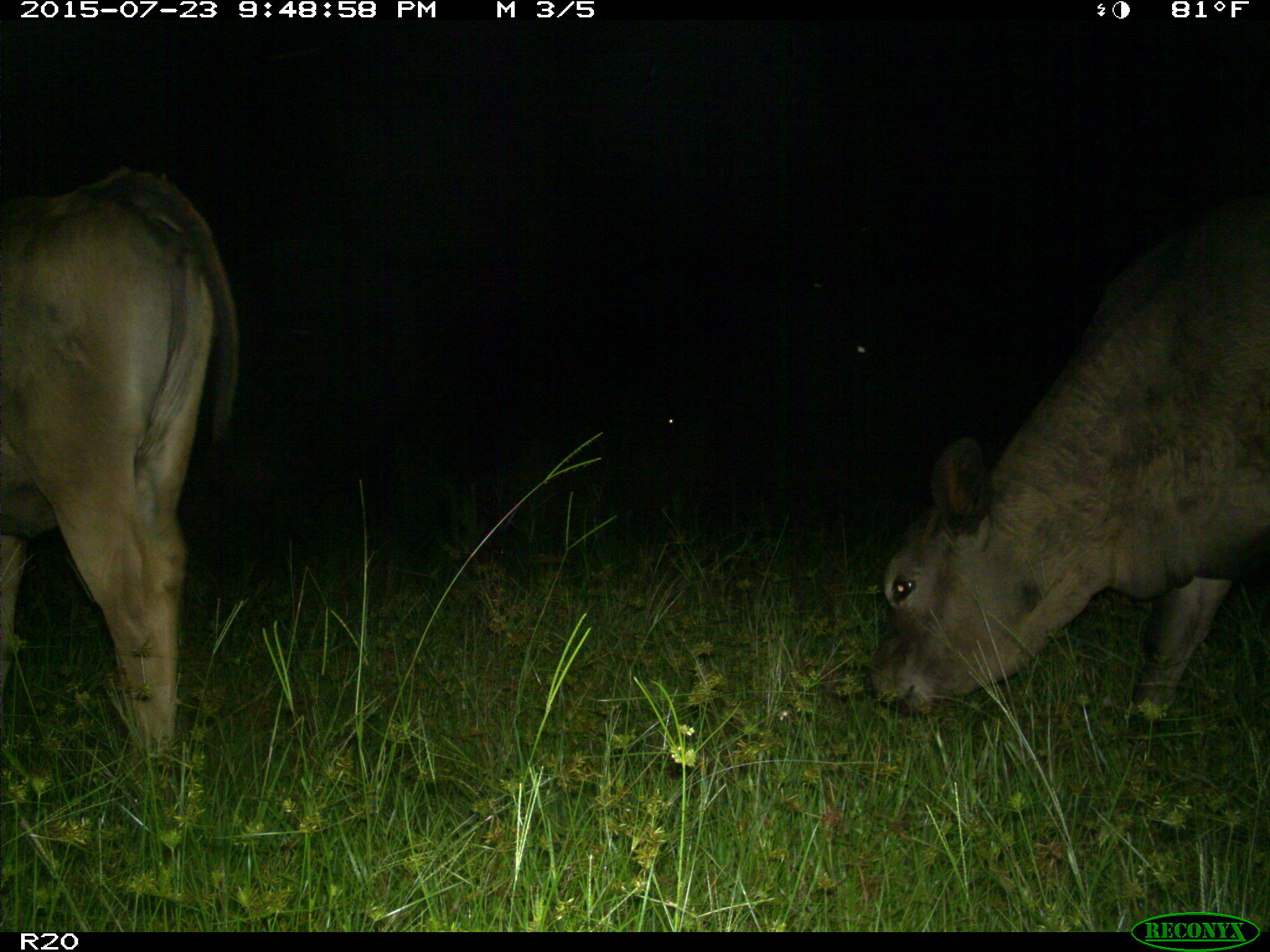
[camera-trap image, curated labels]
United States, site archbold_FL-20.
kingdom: Animalia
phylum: Chordata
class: Mammalia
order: Artiodactyla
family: Bovidae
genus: Bos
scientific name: Bos taurus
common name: domestic cow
Bos taurus (domestic cow).